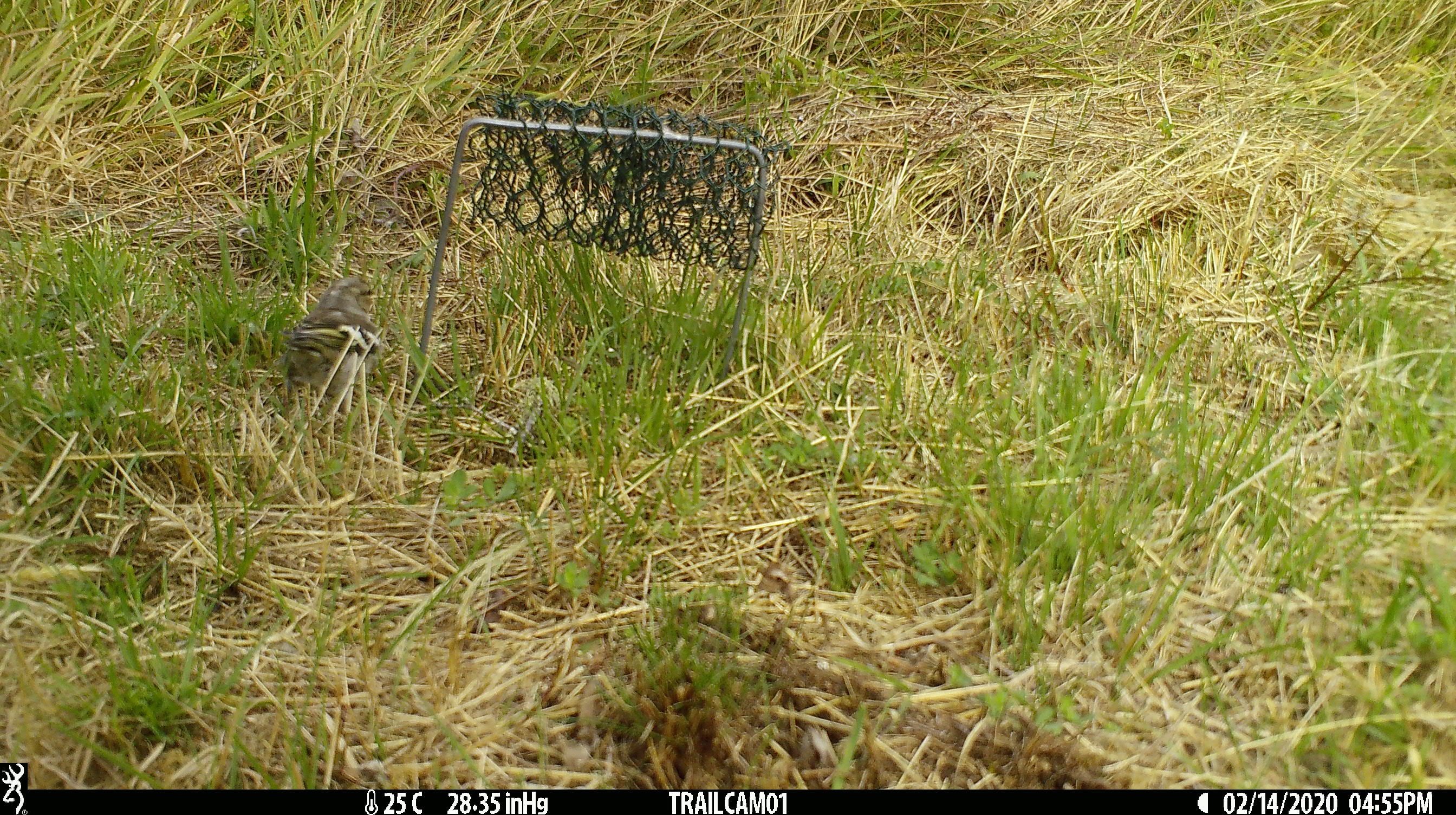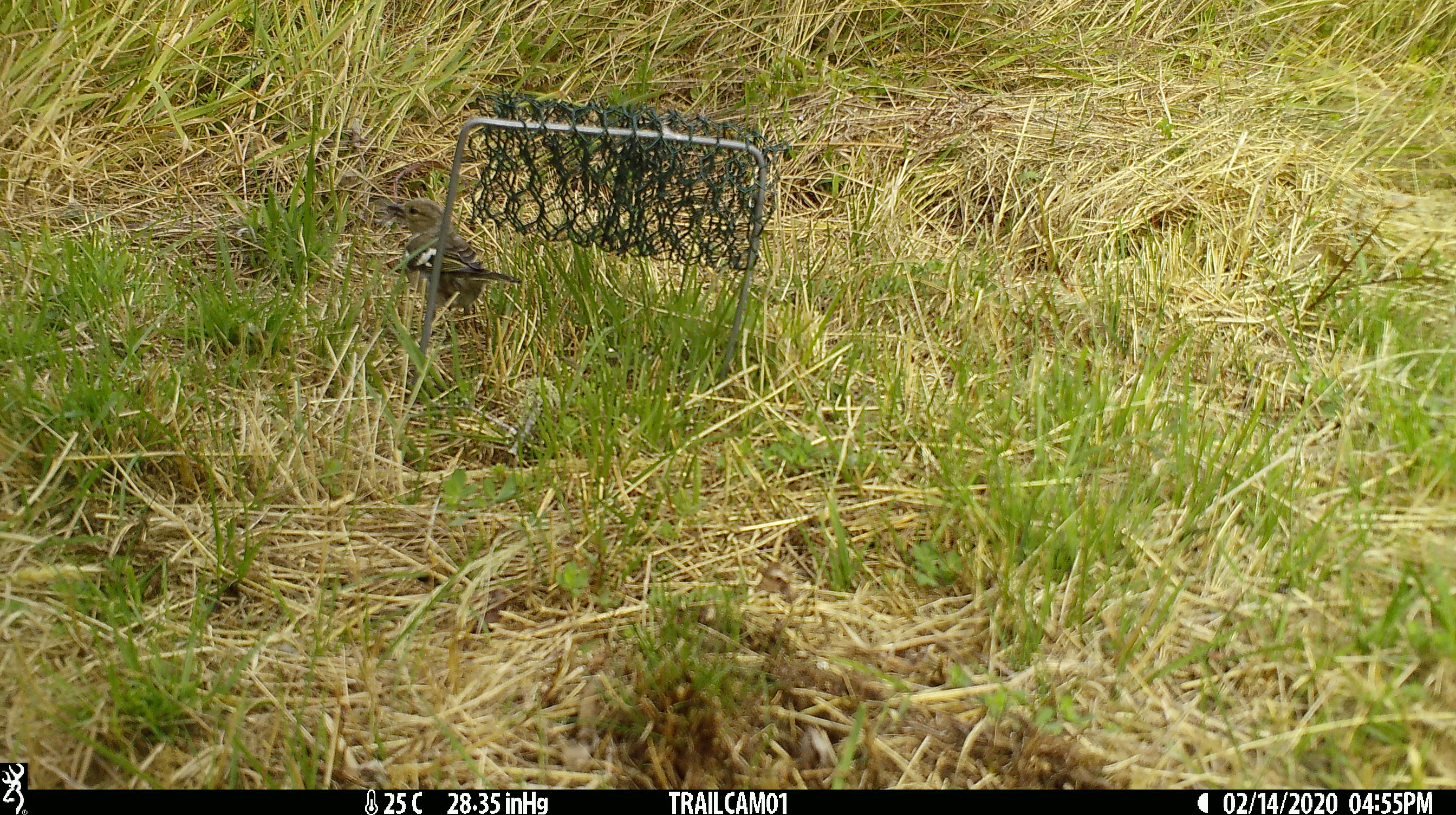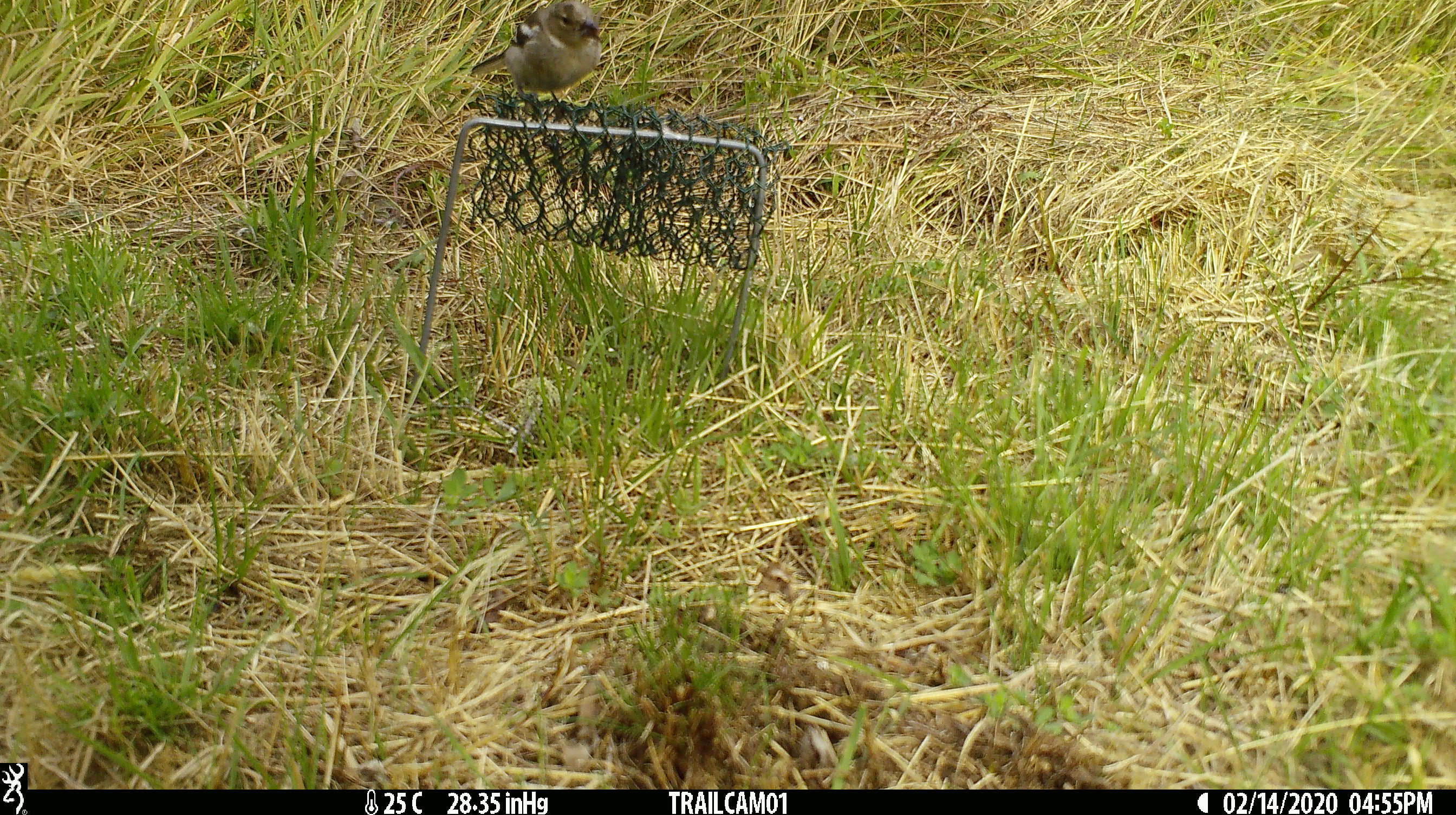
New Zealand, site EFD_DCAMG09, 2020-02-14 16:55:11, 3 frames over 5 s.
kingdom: Animalia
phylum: Chordata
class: Aves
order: Passeriformes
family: Fringillidae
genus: Fringilla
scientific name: Fringilla coelebs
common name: common chaffinch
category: chaffinch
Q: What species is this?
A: Chaffinch (common chaffinch) (Fringilla coelebs).